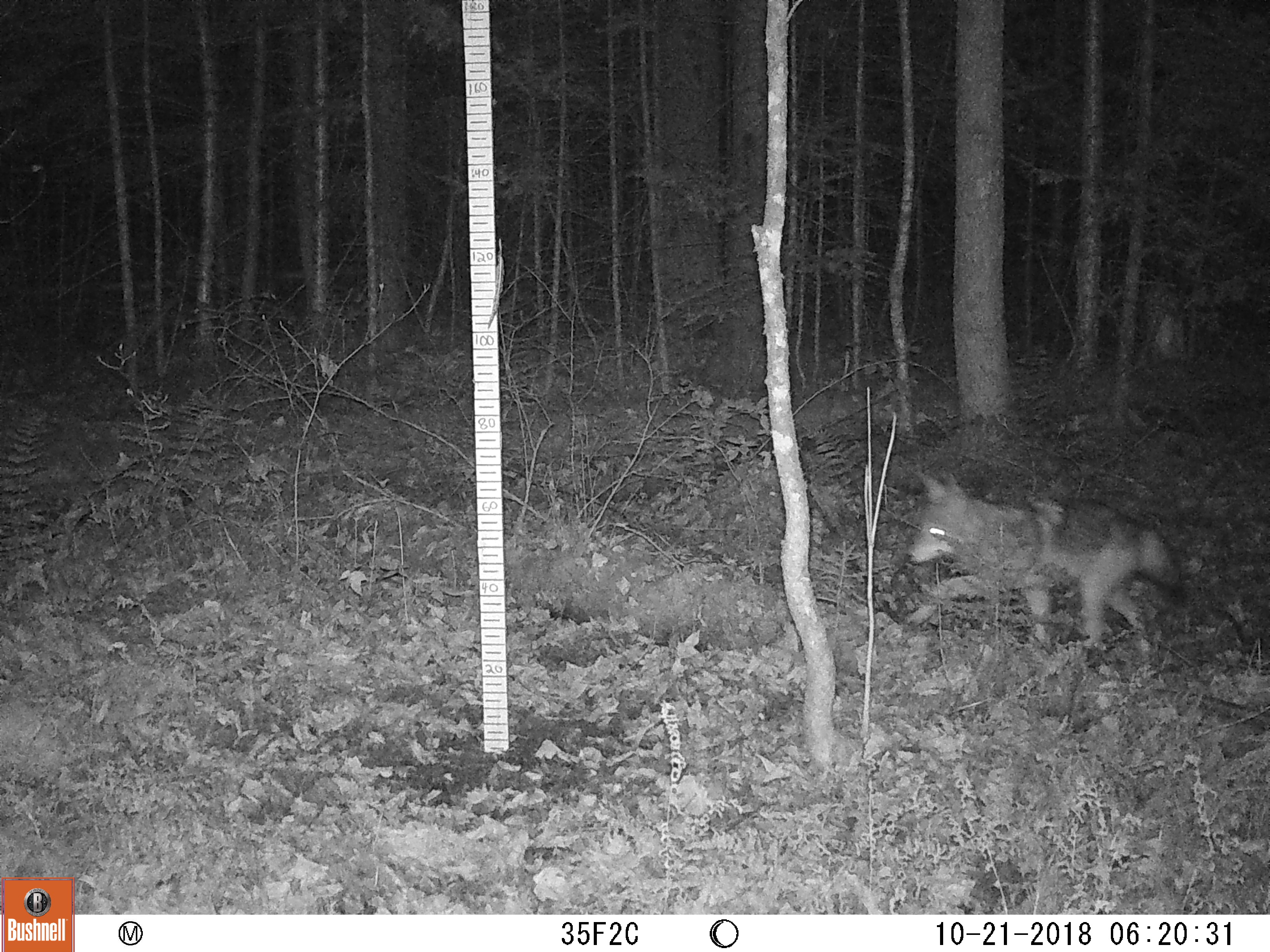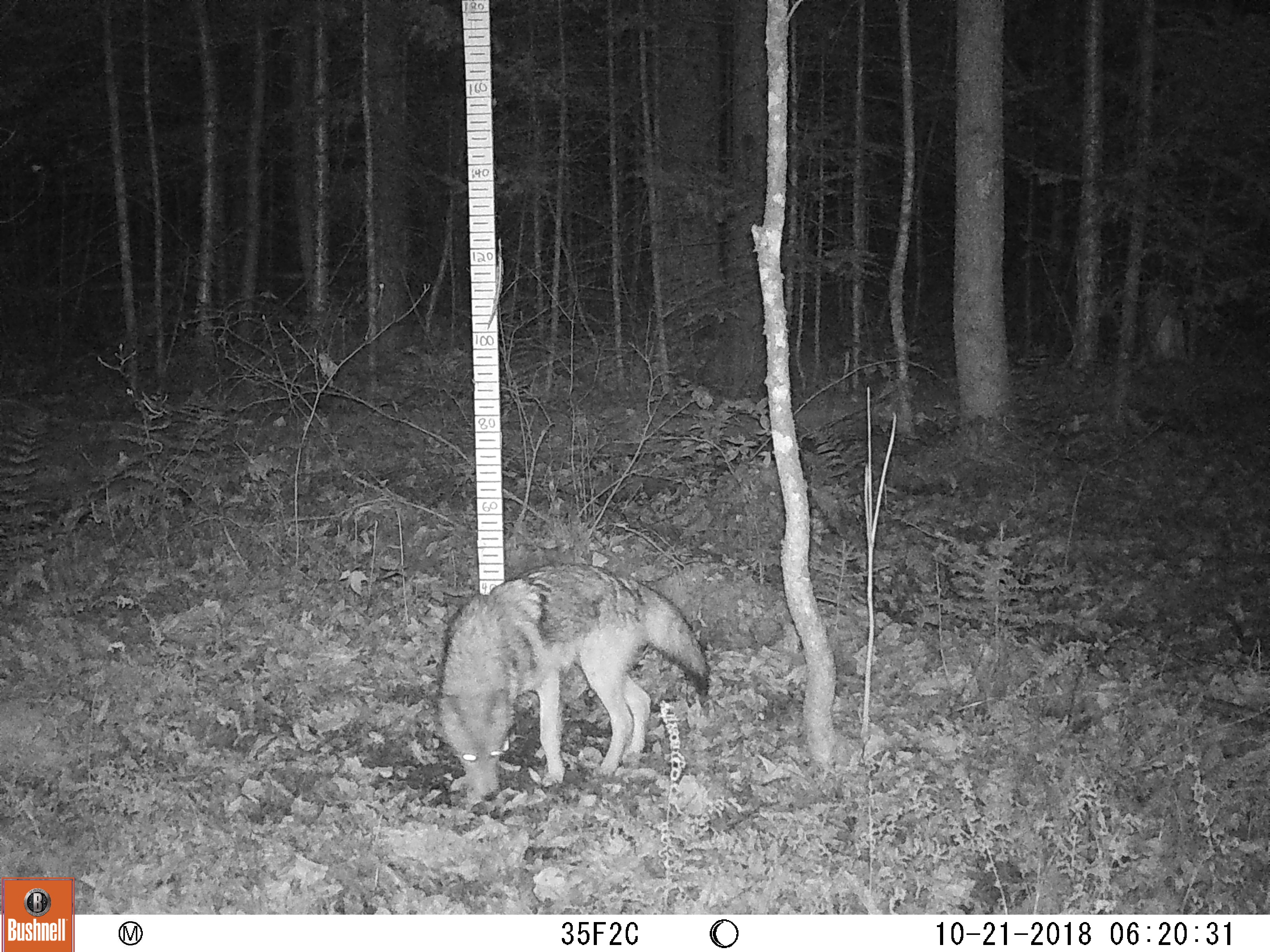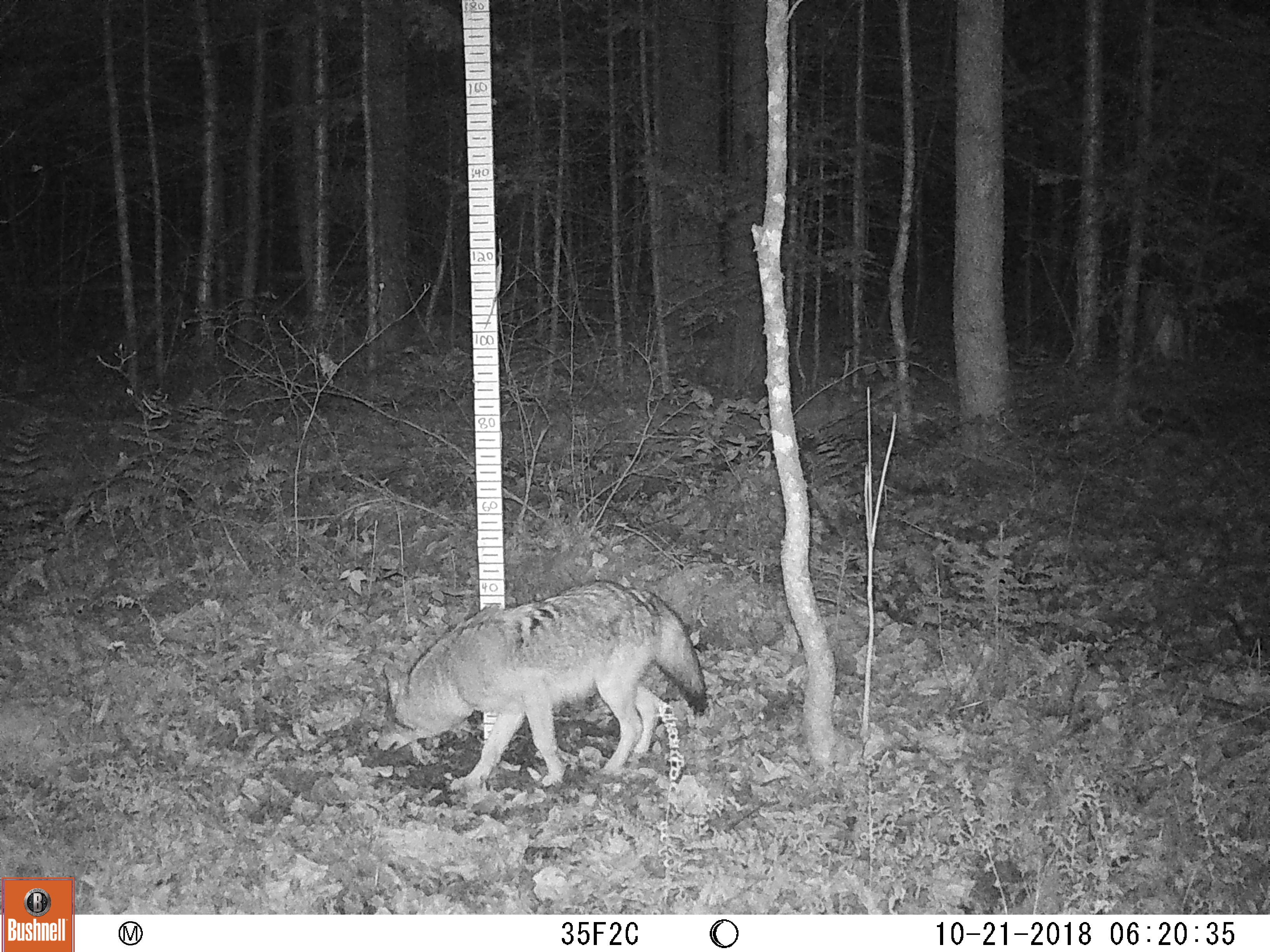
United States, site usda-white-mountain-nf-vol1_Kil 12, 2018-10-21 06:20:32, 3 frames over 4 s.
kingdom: Animalia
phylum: Chordata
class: Mammalia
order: Carnivora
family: Canidae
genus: Canis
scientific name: Canis latrans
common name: coyote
Coyote (Canis latrans).